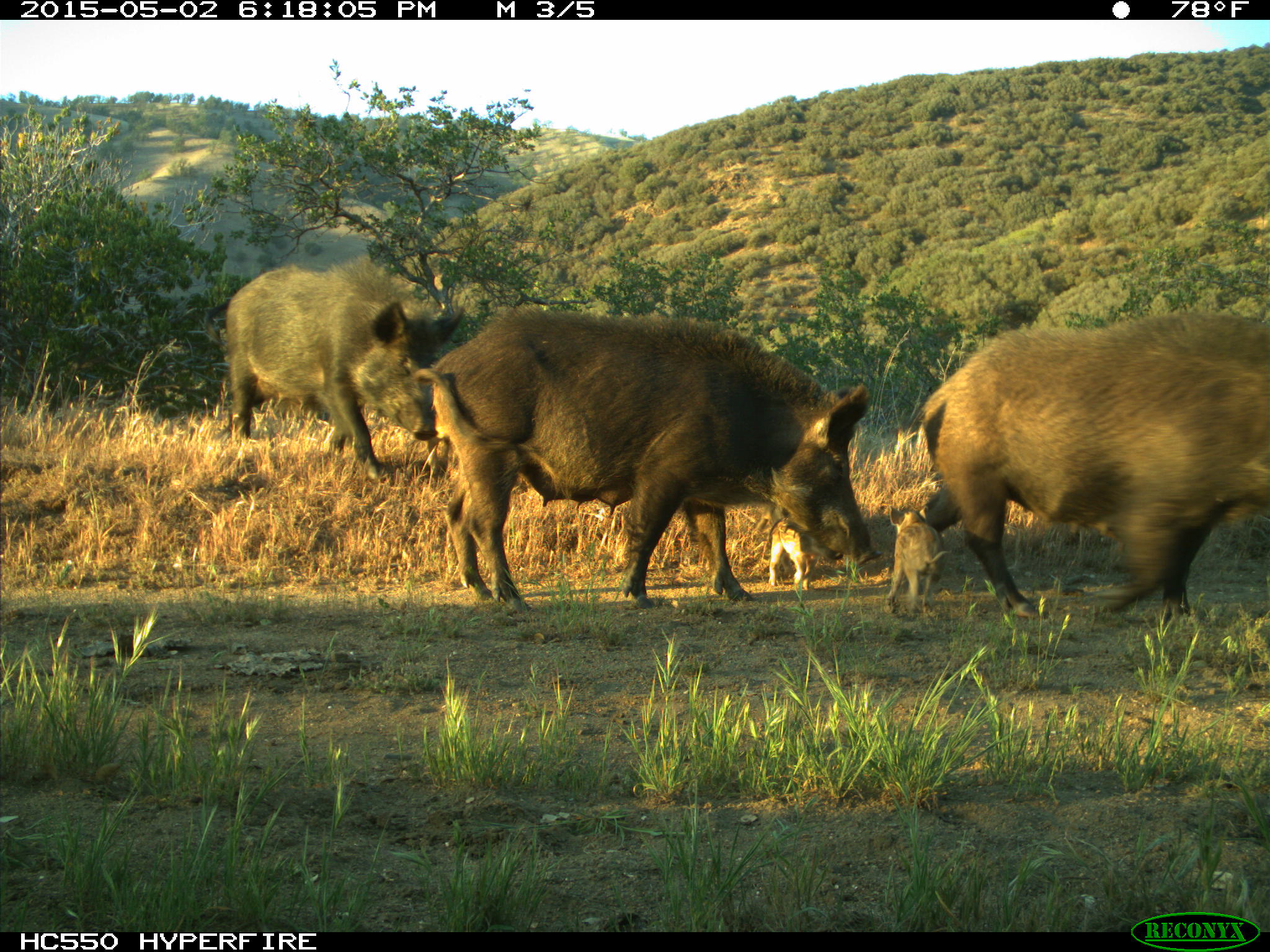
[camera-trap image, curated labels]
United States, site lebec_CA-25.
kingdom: Animalia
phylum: Chordata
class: Mammalia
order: Artiodactyla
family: Suidae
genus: Sus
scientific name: Sus scrofa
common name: wild boar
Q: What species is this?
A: Sus scrofa (wild boar).